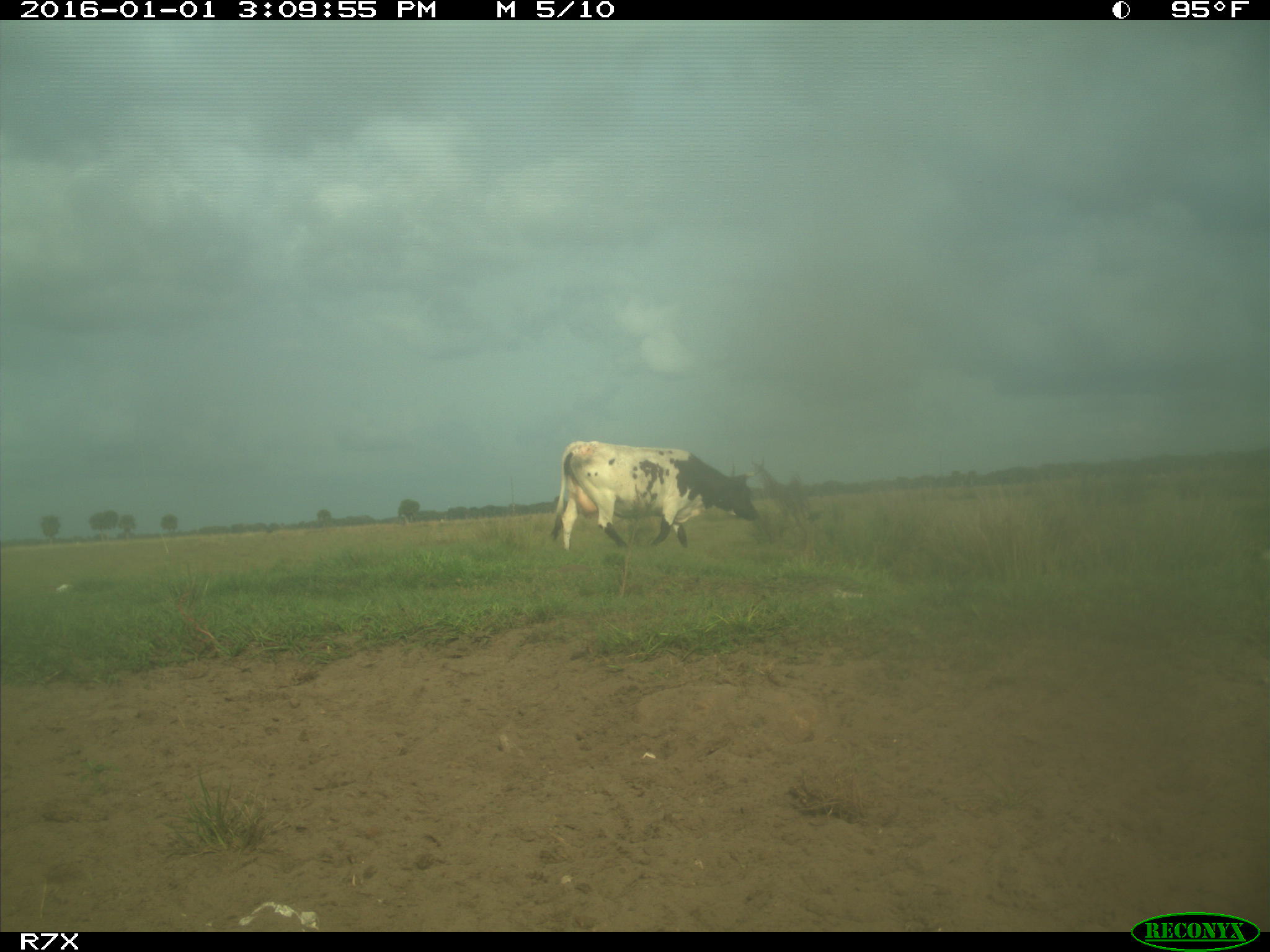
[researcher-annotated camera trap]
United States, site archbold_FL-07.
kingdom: Animalia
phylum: Chordata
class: Mammalia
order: Artiodactyla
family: Bovidae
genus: Bos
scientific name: Bos taurus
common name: domestic cow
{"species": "Bos taurus (domestic cow)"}